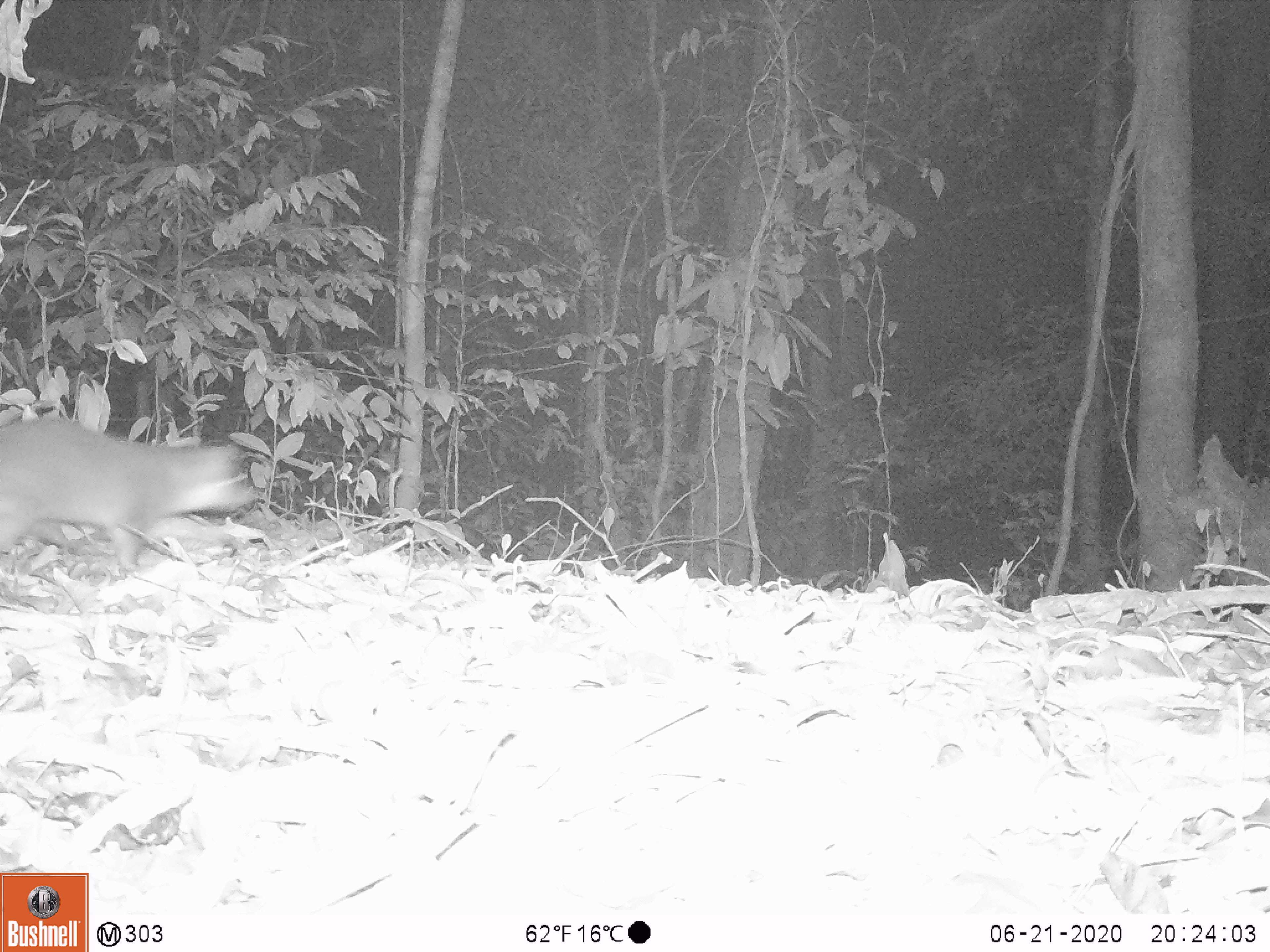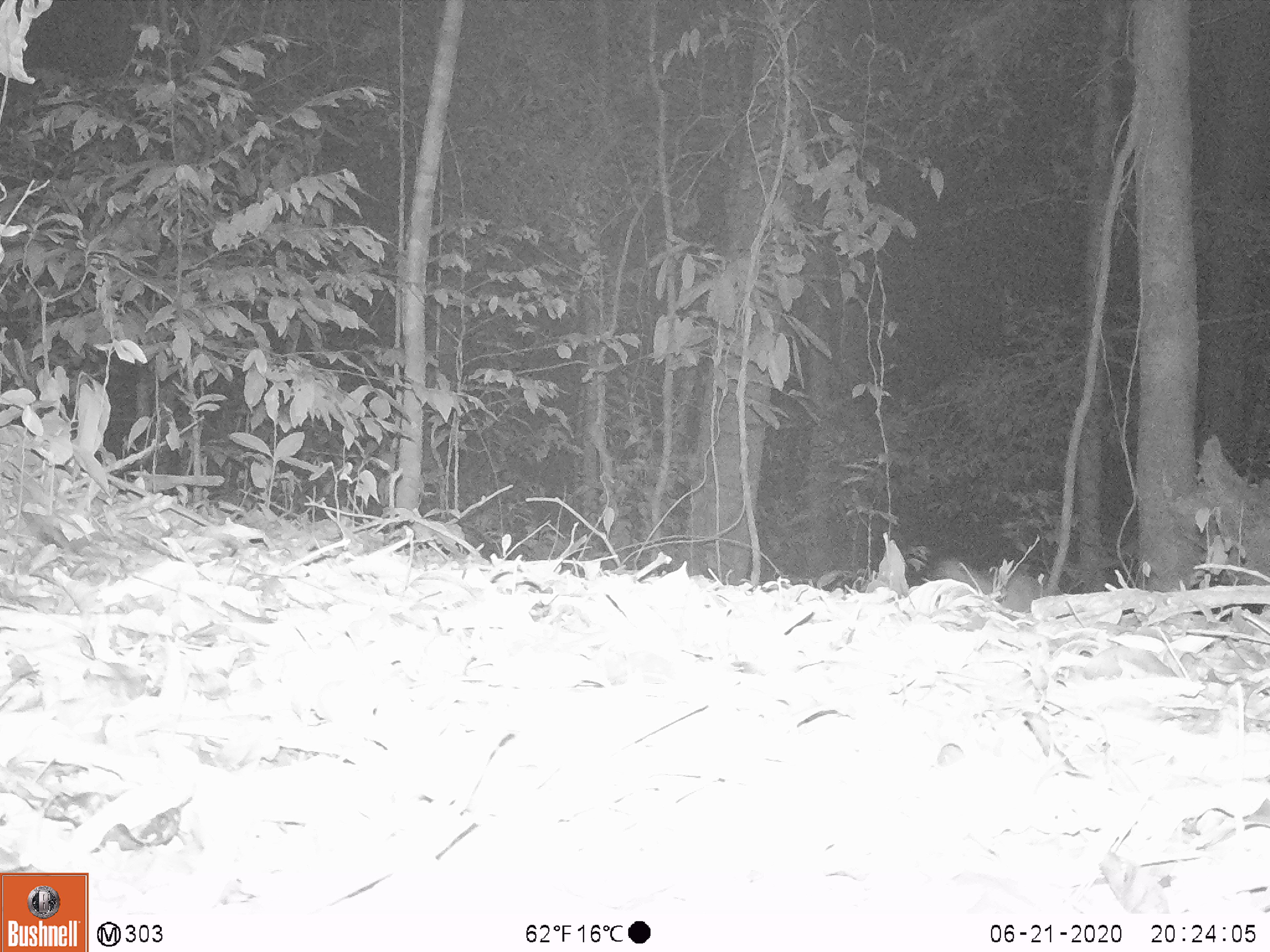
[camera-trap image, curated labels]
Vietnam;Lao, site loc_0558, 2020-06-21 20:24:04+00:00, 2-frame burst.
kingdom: Animalia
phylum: Chordata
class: Mammalia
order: Carnivora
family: Mustelidae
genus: Melogale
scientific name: Melogale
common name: ferret badger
Ferret badger (Melogale). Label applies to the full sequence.